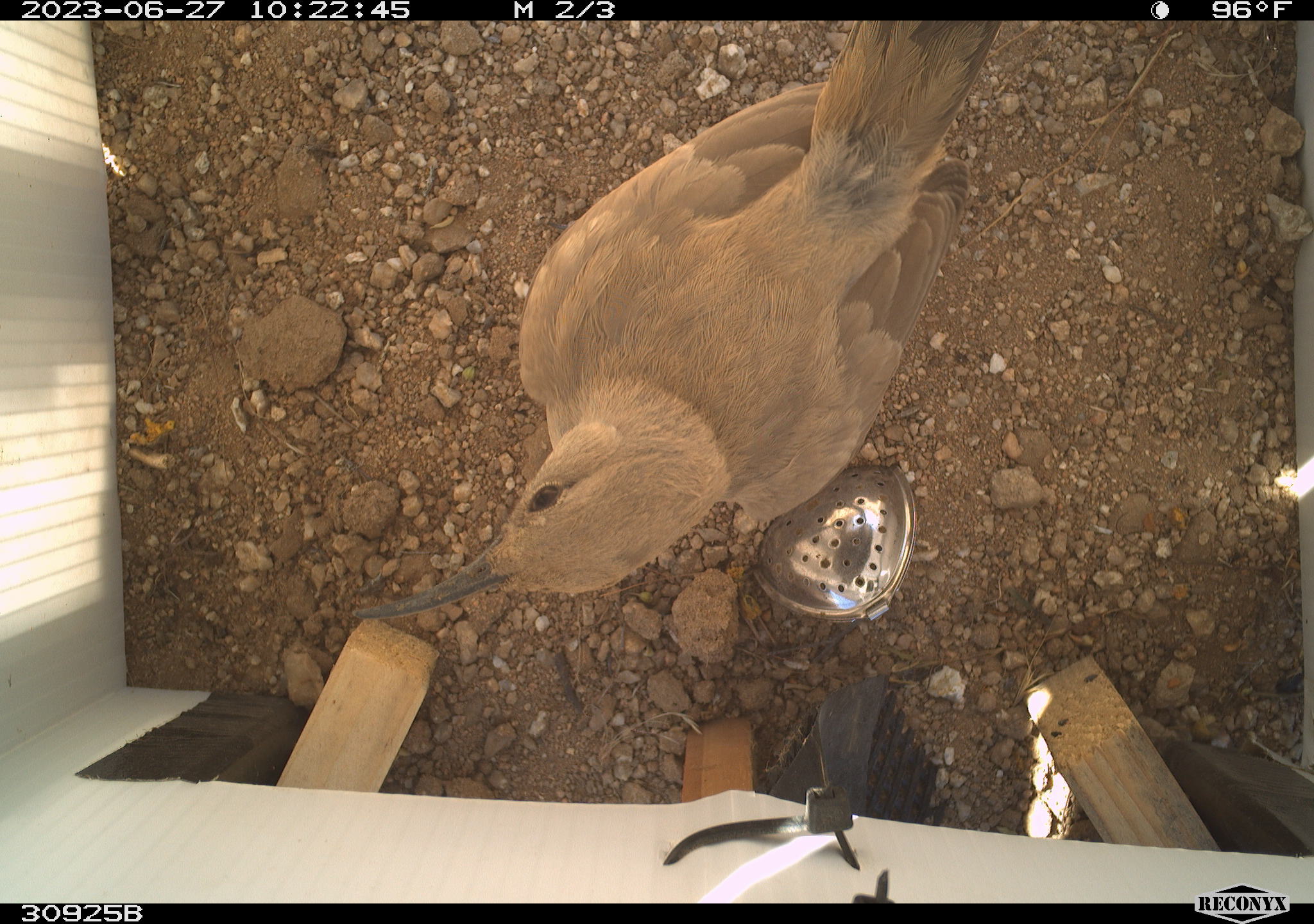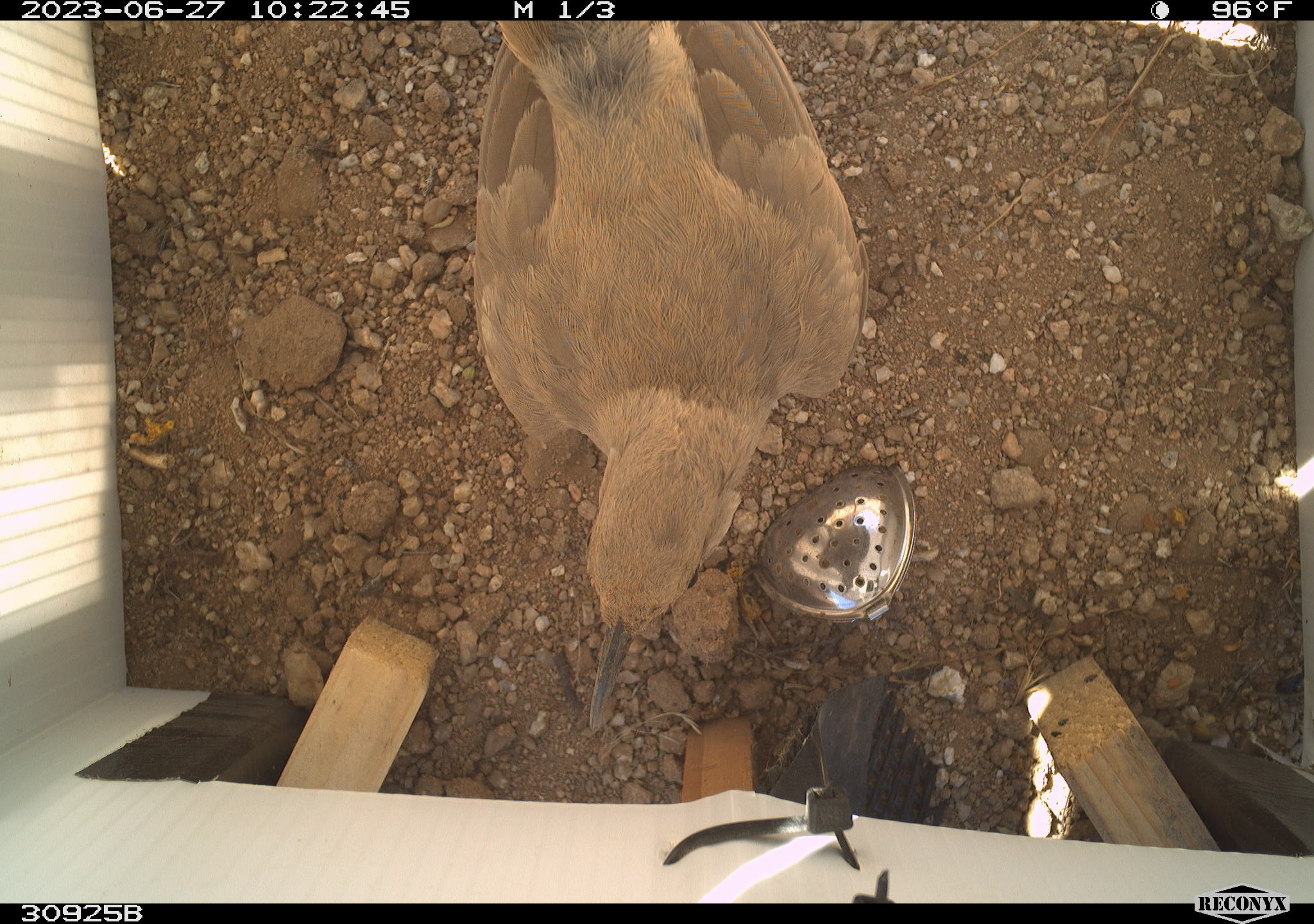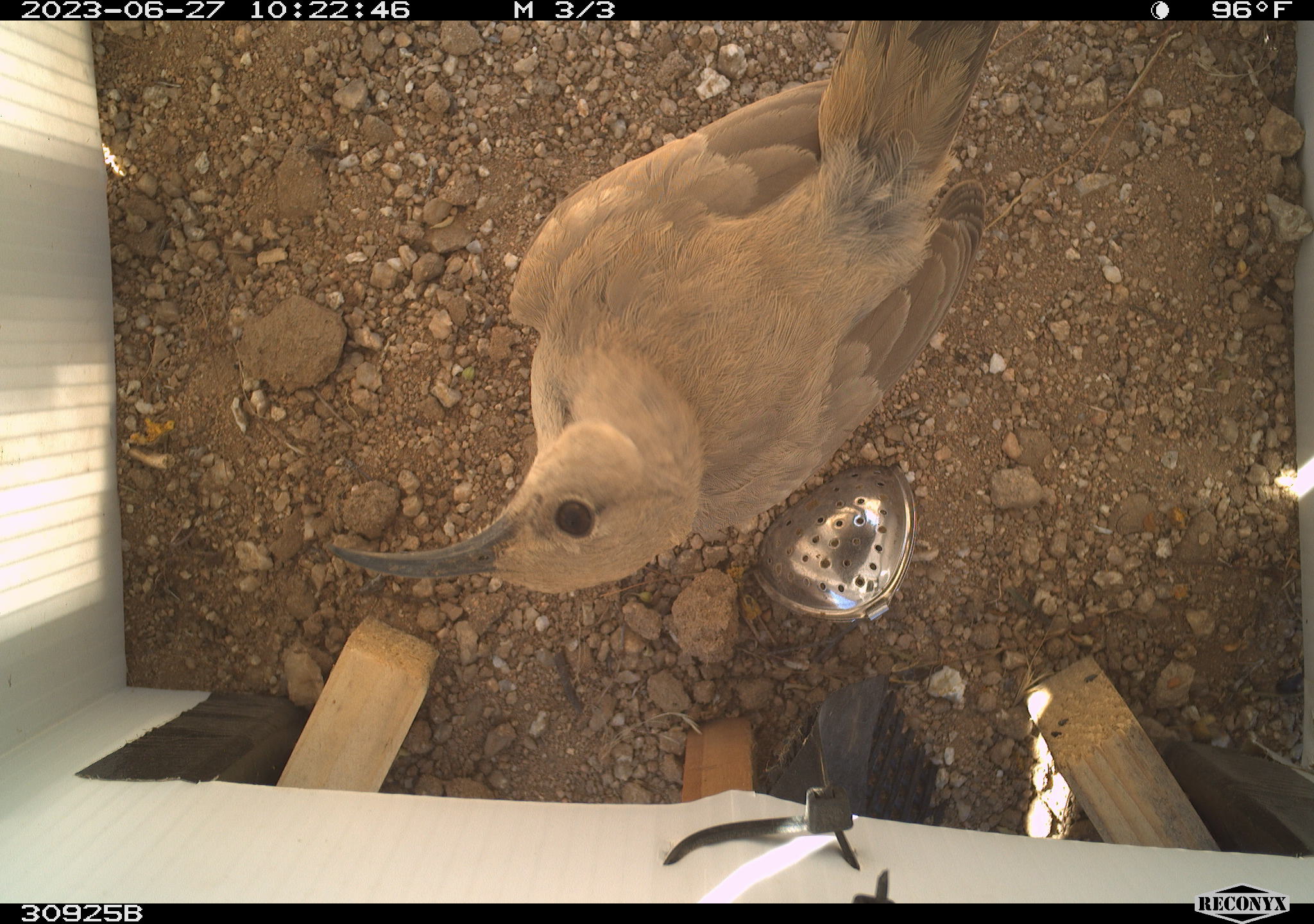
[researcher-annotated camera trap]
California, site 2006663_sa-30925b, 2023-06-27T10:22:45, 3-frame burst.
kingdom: Animalia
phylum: Chordata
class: Aves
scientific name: Aves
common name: bird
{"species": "bird (Aves)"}